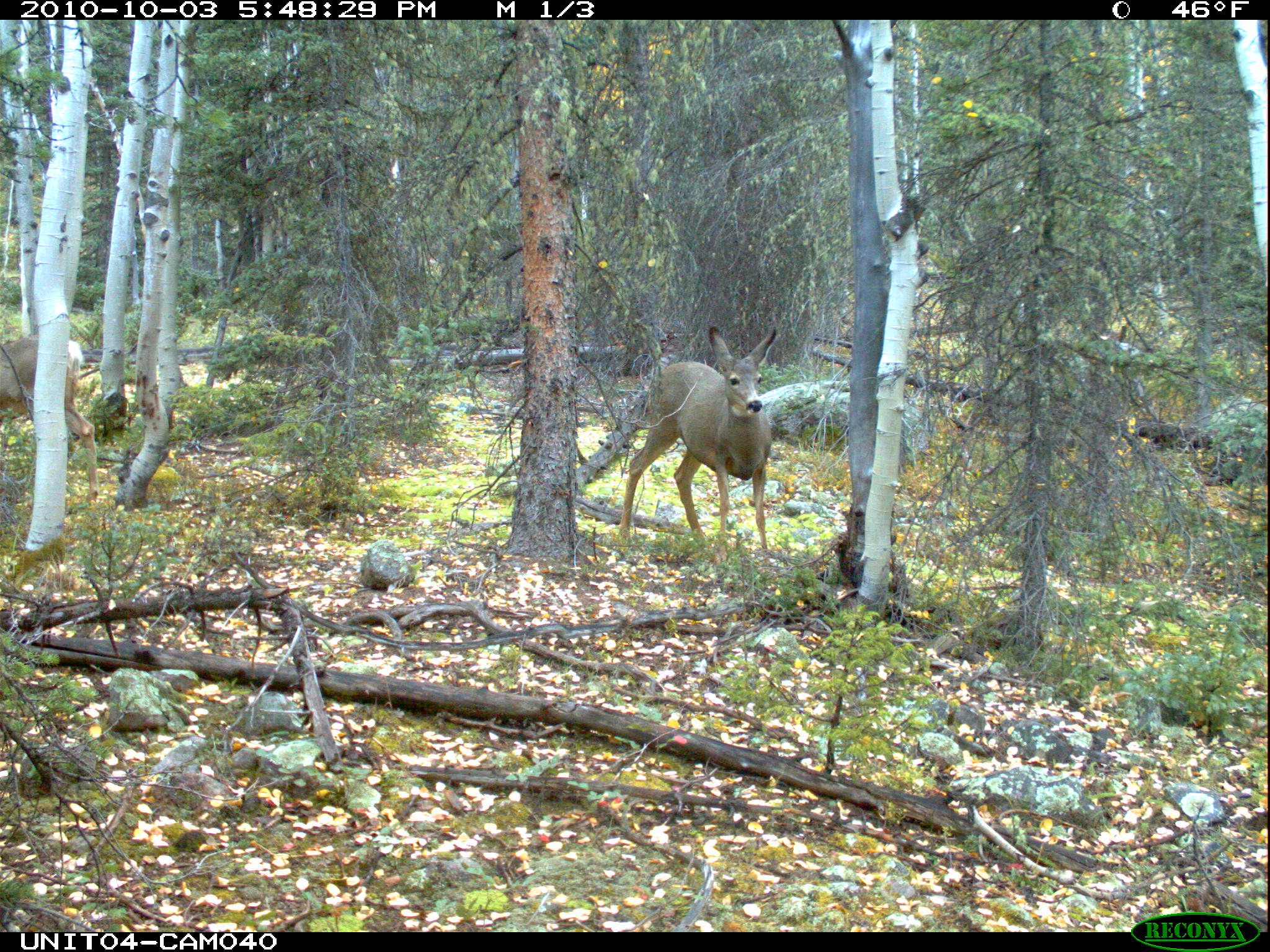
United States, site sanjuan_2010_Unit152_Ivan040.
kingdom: Animalia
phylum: Chordata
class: Mammalia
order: Artiodactyla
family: Cervidae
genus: Odocoileus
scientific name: Odocoileus hemionus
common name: mule deer